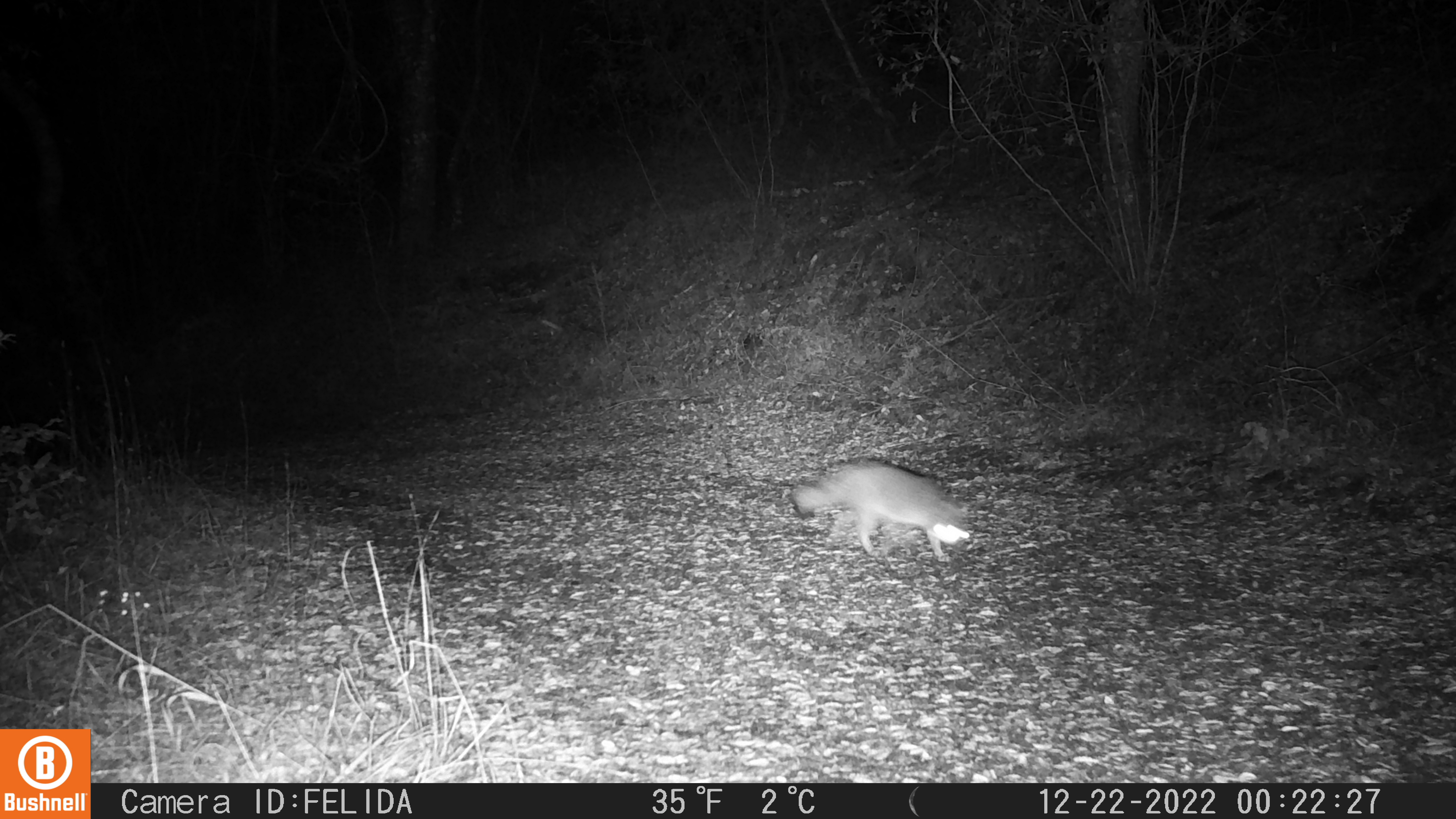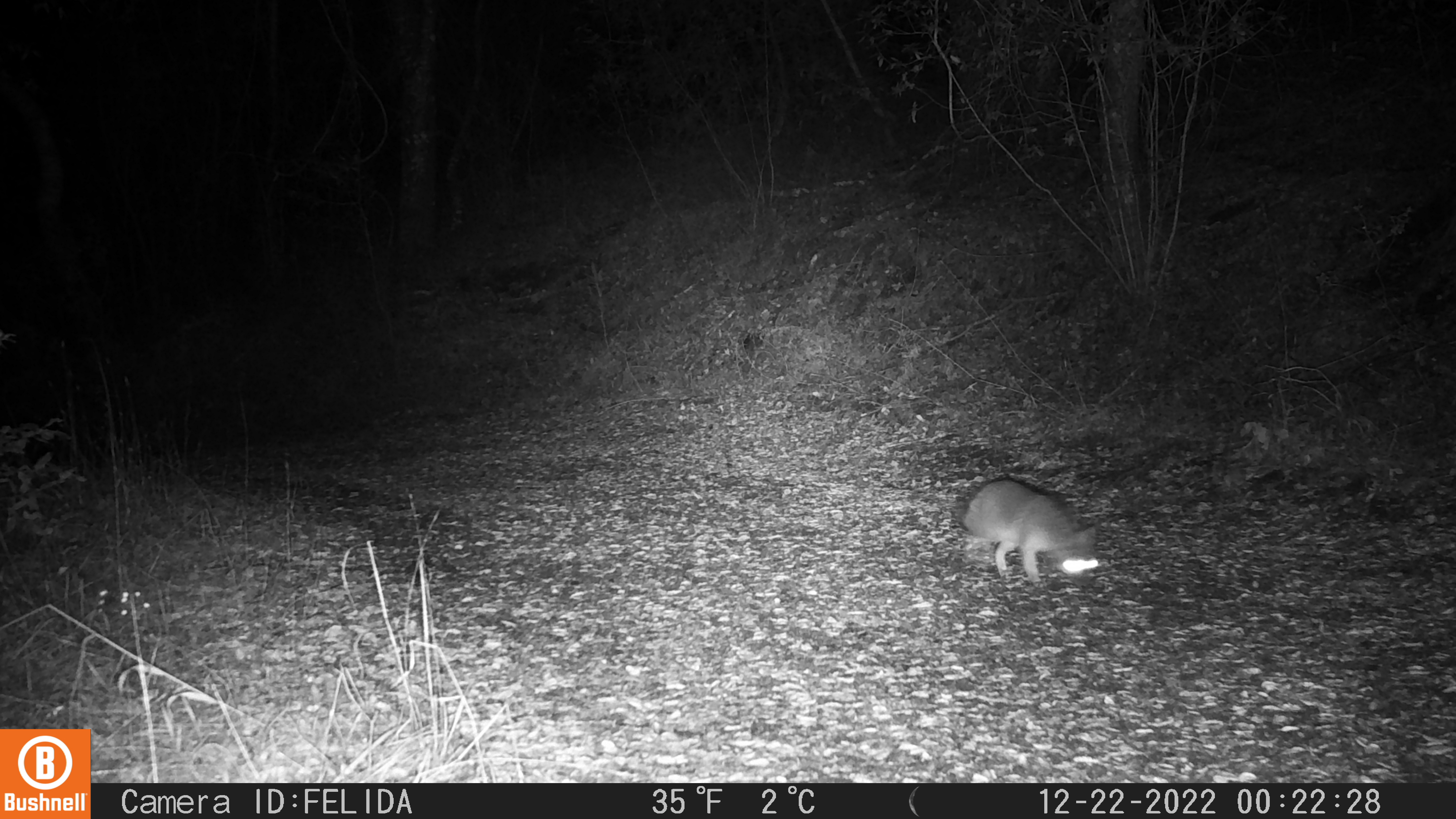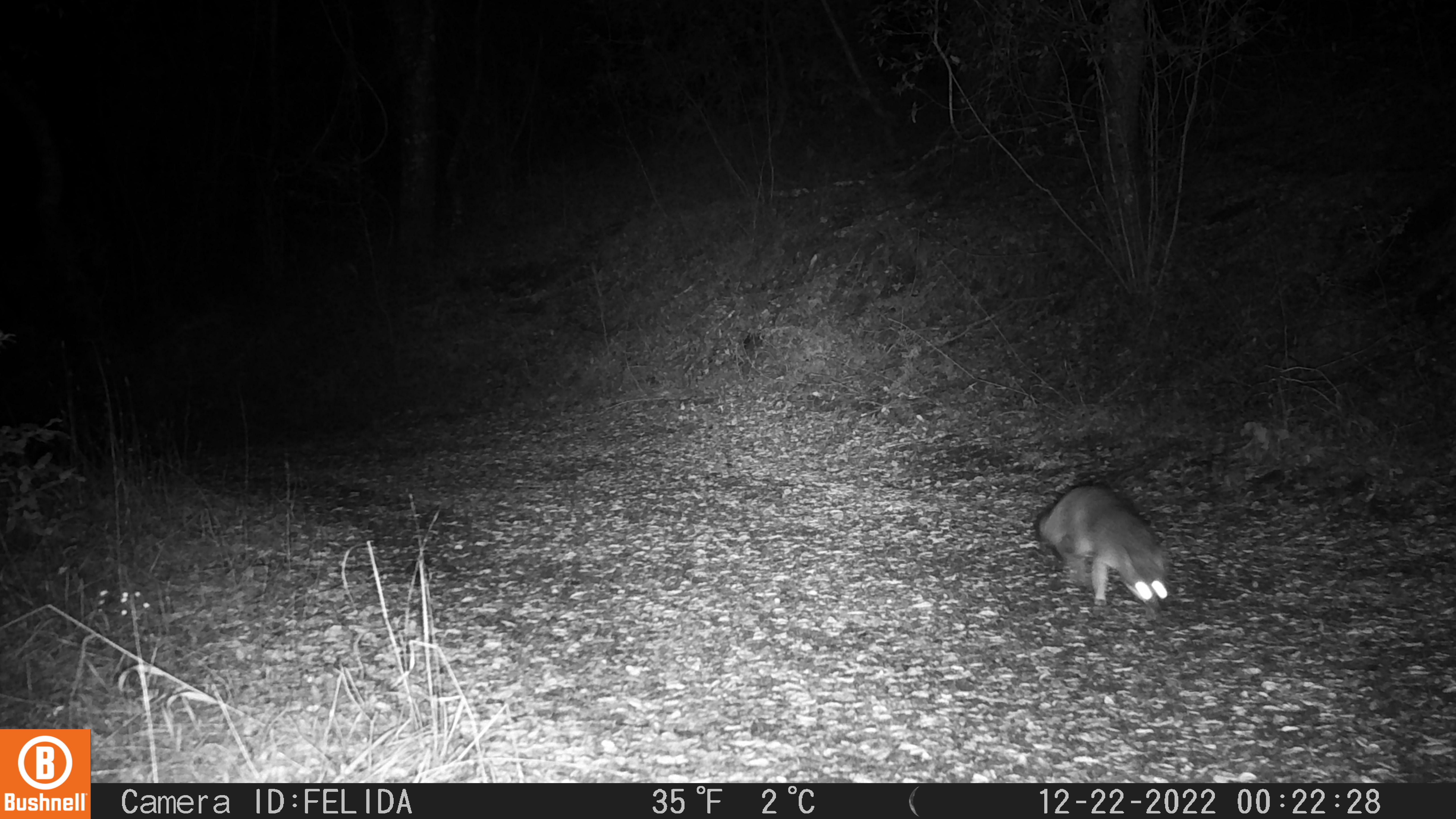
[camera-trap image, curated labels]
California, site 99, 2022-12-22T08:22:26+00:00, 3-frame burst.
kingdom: Animalia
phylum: Chordata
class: Mammalia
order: Carnivora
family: Canidae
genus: Urocyon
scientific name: Urocyon cinereoargenteus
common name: gray fox